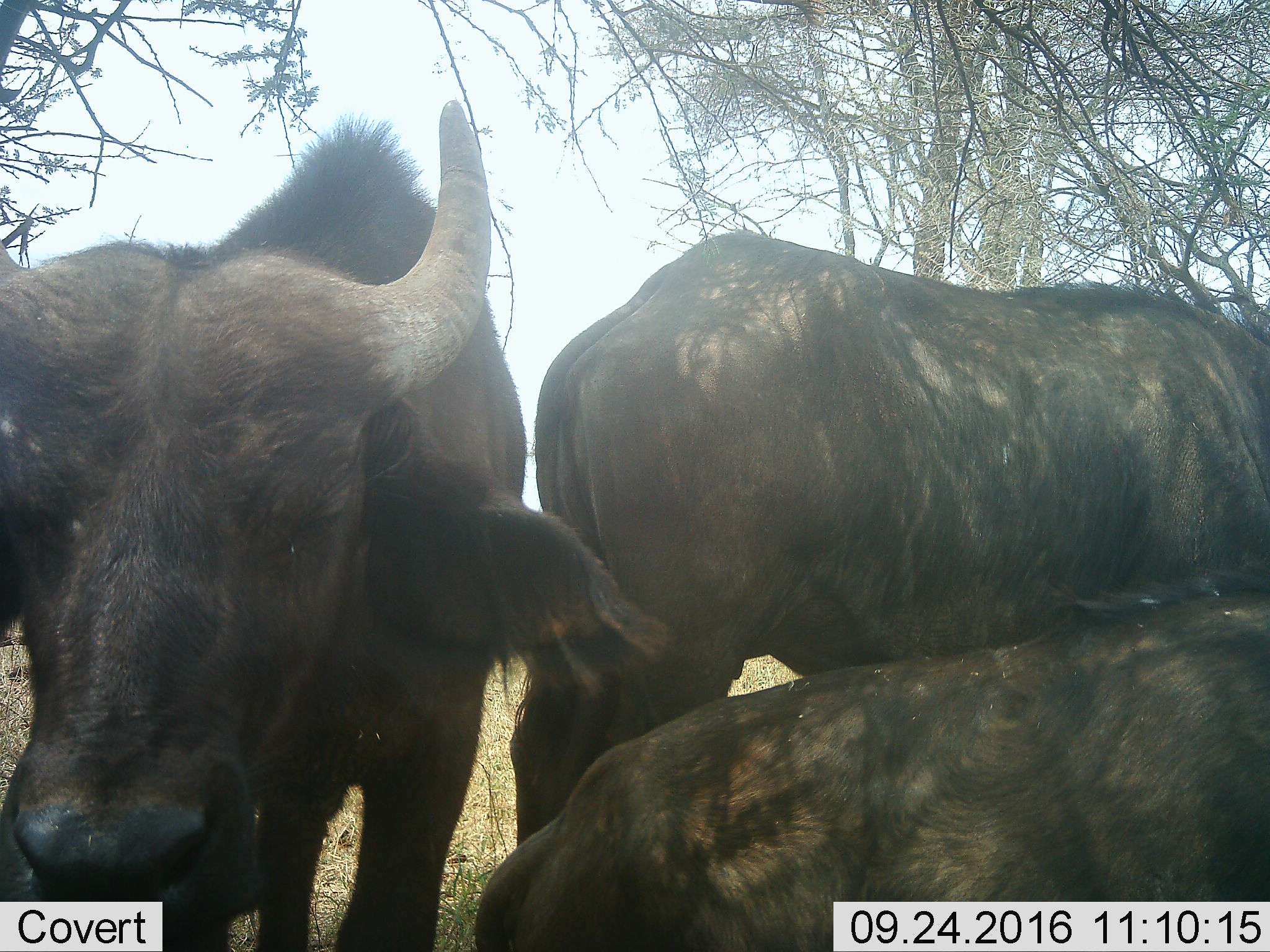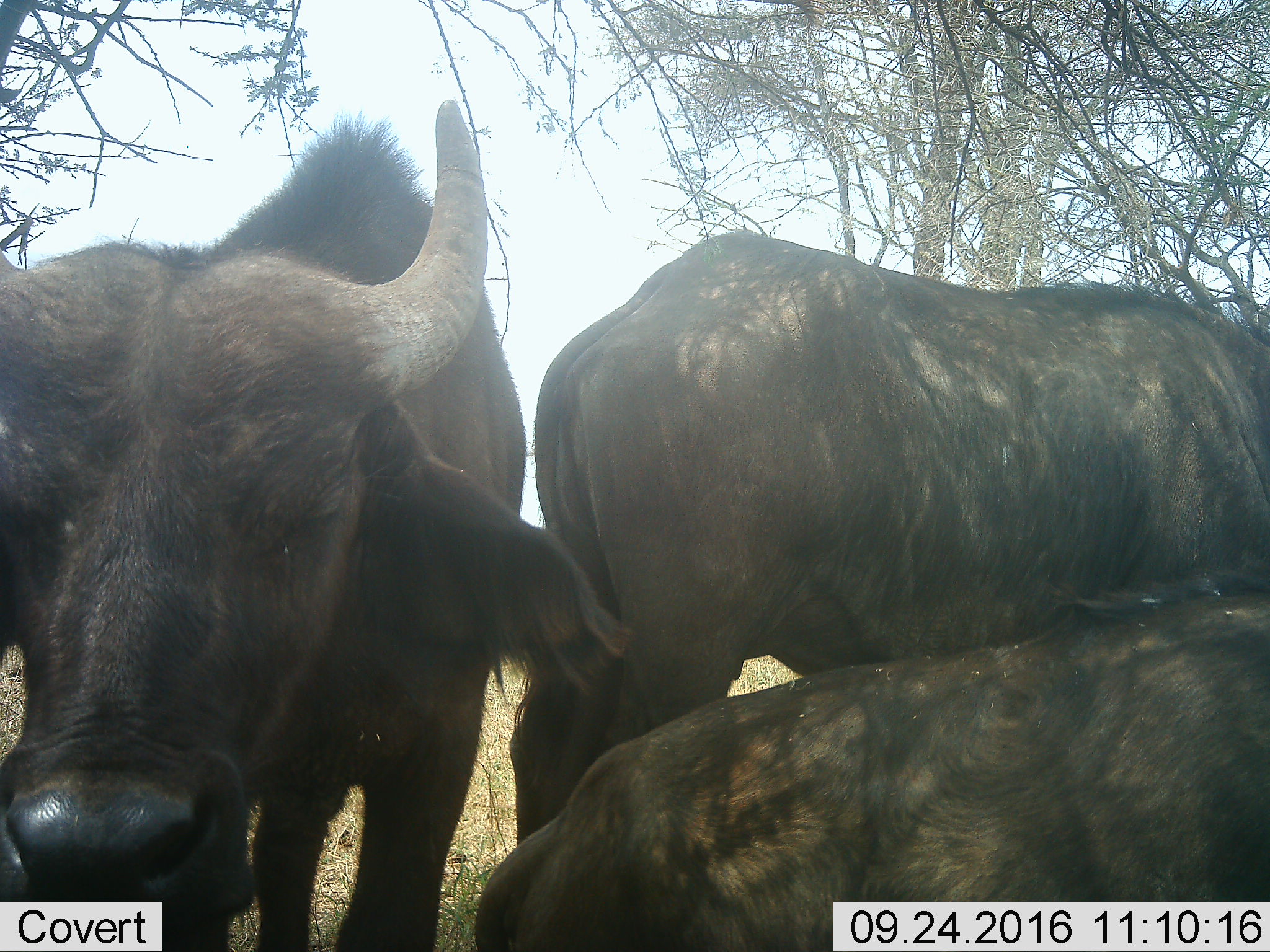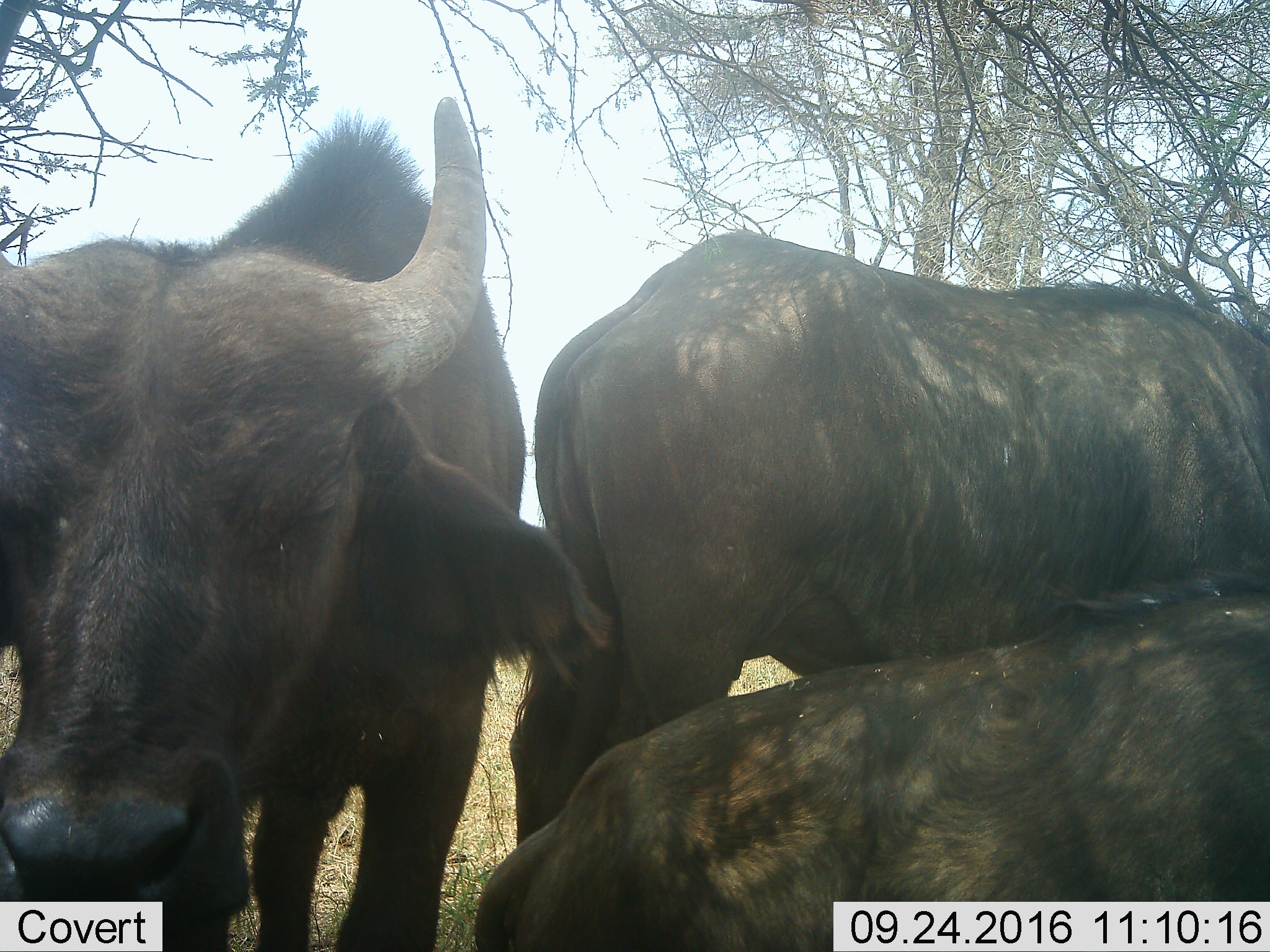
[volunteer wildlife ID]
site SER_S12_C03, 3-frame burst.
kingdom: Animalia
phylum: Chordata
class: Mammalia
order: Artiodactyla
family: Bovidae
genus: Syncerus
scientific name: Syncerus caffer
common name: african buffalo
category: buffalo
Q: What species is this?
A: Buffalo (african buffalo) (Syncerus caffer).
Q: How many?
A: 3.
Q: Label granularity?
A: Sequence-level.